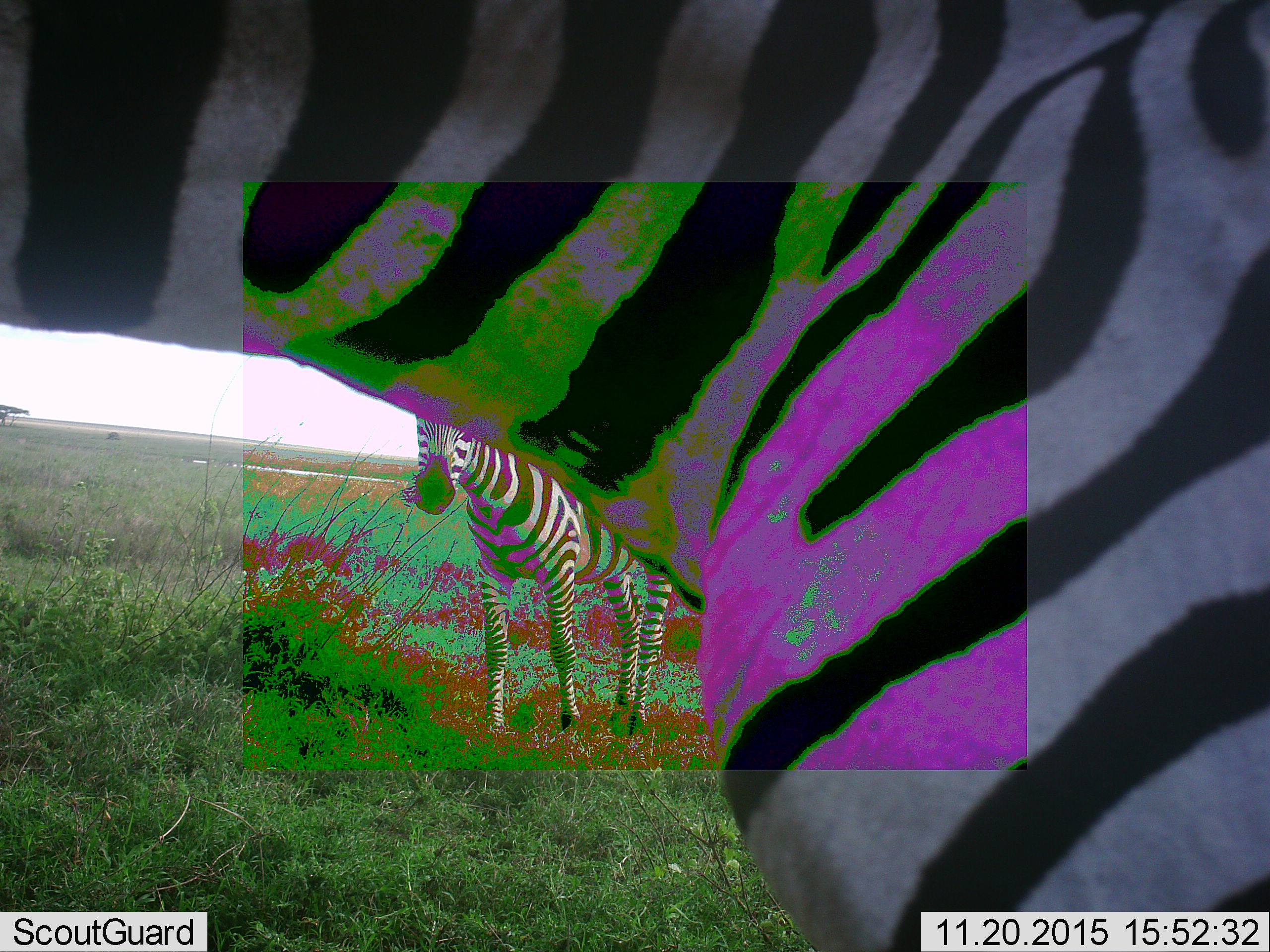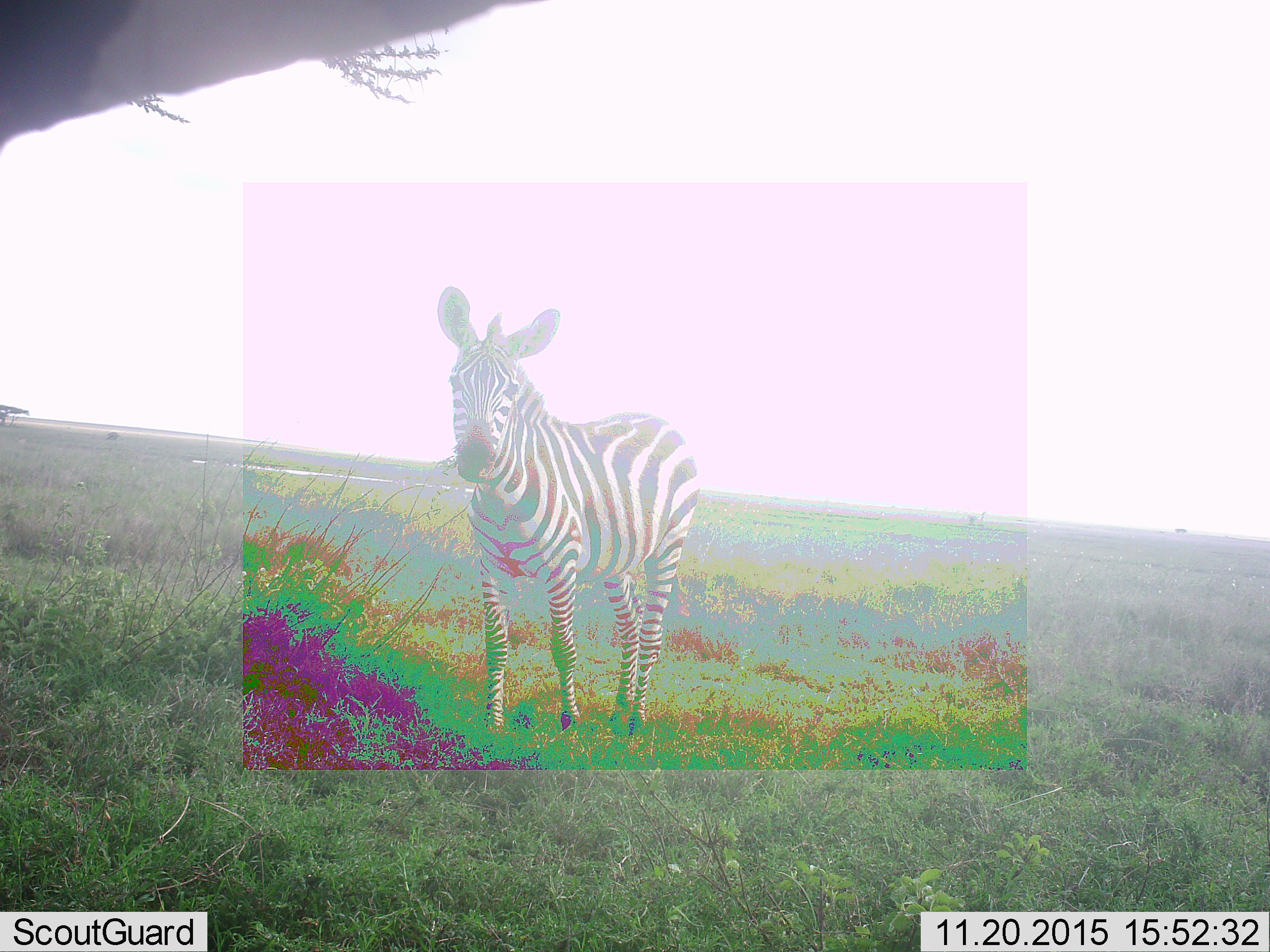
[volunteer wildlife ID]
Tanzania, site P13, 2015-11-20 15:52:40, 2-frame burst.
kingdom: Animalia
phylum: Chordata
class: Mammalia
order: Perissodactyla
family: Equidae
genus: Equus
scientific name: Equus quagga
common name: plains zebra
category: zebra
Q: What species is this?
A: Zebra (plains zebra) (Equus quagga).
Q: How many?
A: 2.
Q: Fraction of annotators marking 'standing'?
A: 100%.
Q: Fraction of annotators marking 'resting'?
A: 0%.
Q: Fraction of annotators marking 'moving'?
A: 44%.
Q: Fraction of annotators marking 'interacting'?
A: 0%.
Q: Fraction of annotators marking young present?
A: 11%.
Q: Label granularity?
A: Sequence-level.